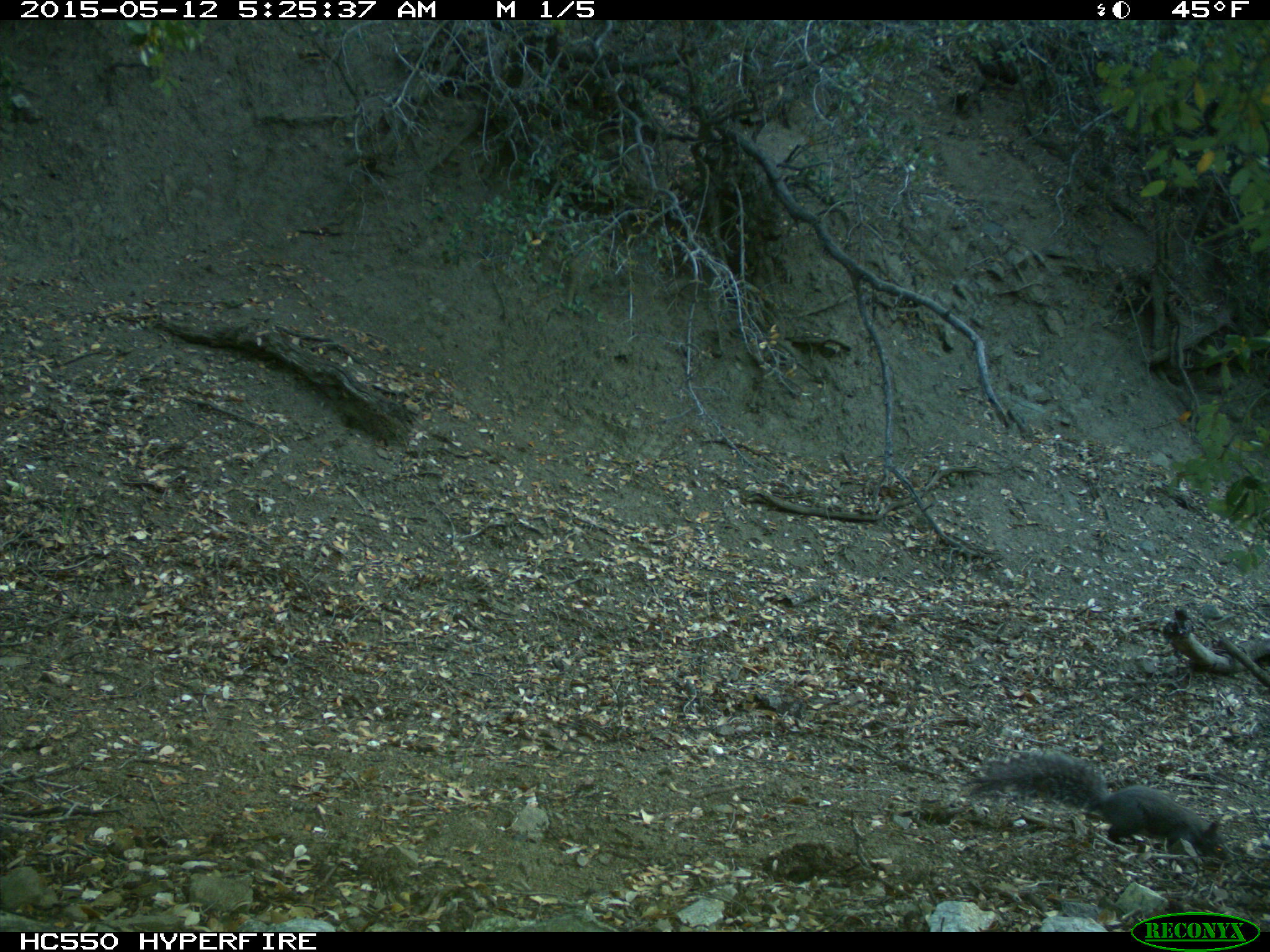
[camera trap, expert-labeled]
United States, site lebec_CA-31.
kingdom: Animalia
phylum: Chordata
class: Mammalia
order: Rodentia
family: Sciuridae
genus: Sciurus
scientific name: Sciurus carolinensis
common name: eastern gray squirrel